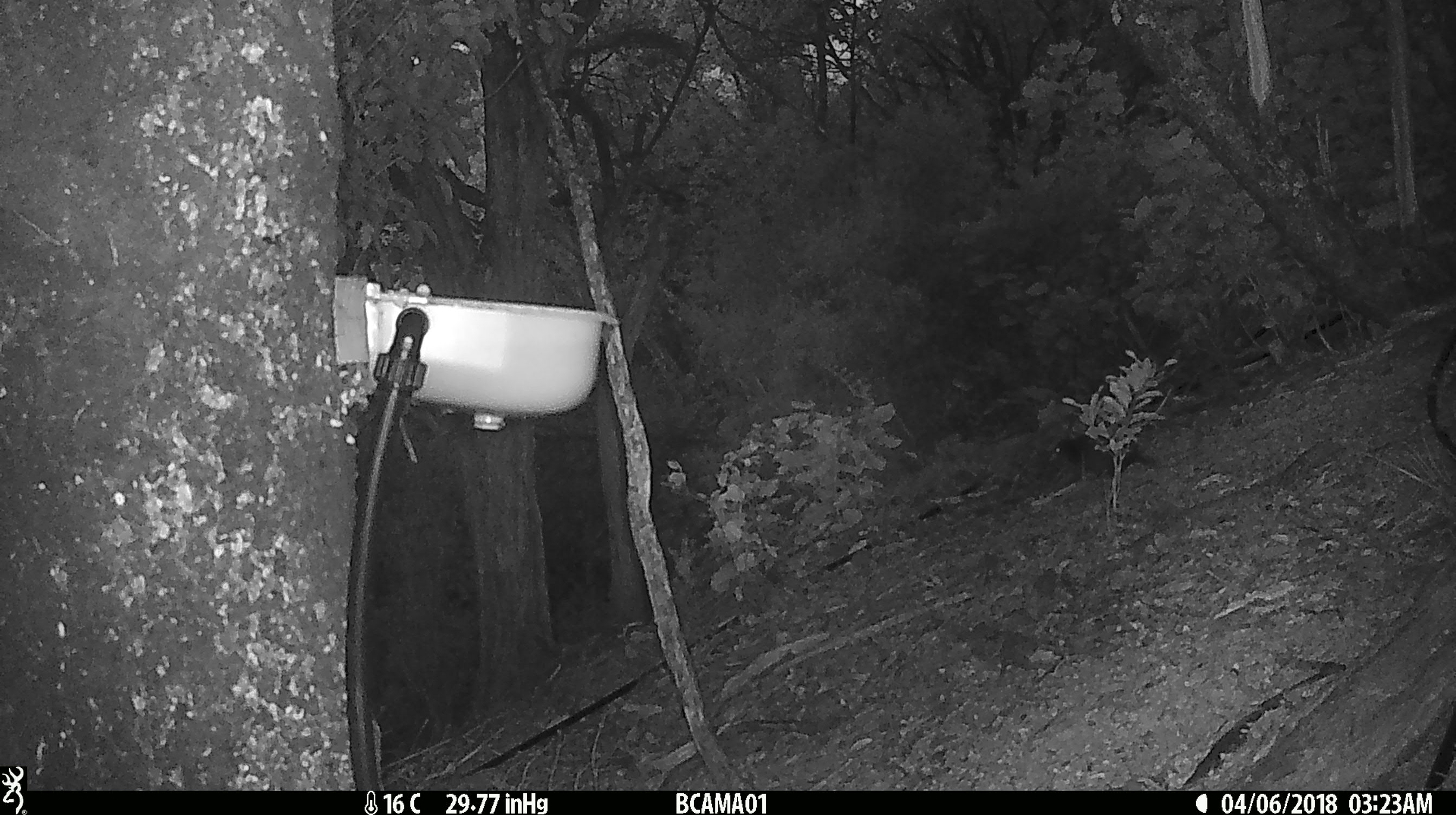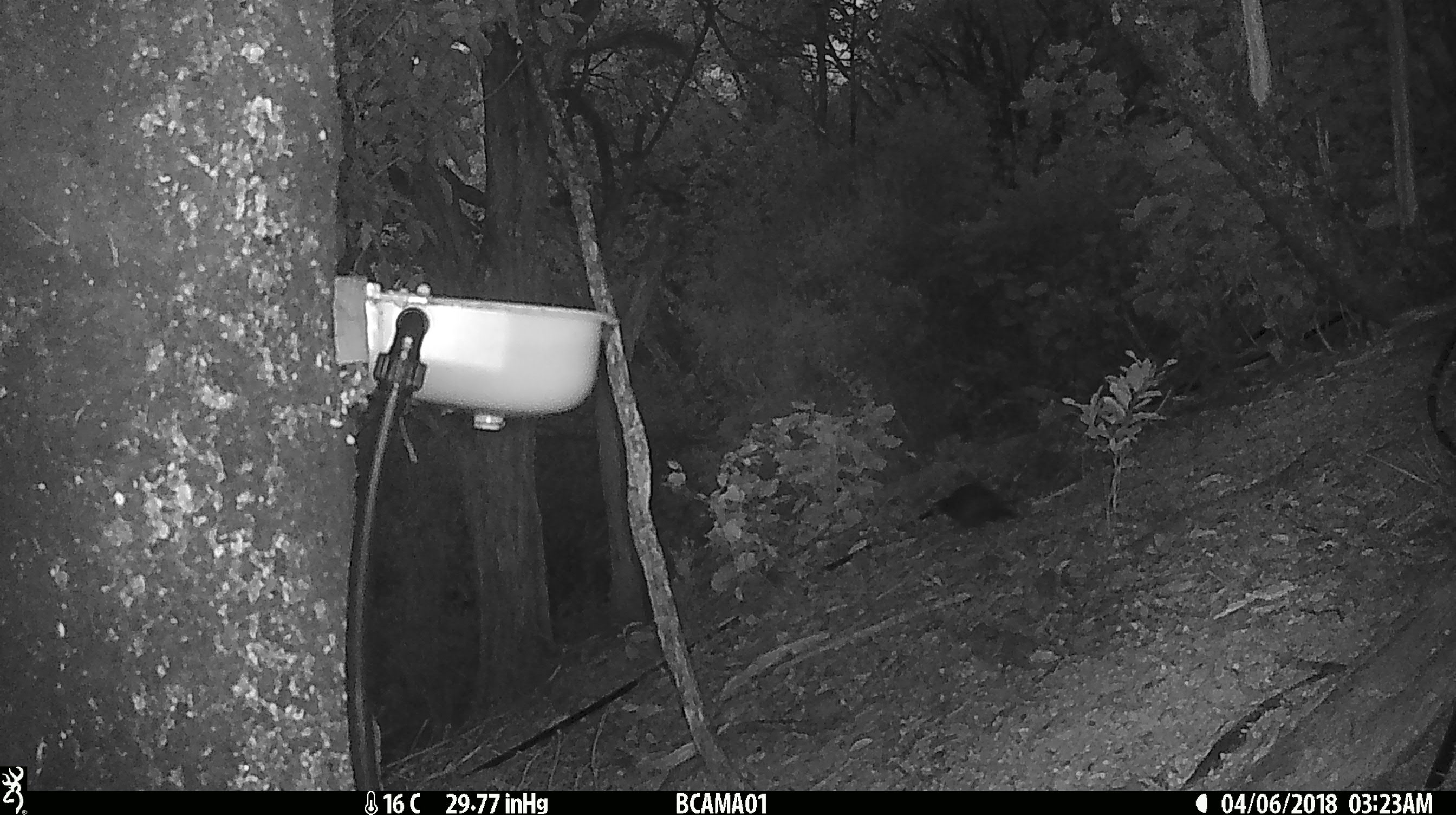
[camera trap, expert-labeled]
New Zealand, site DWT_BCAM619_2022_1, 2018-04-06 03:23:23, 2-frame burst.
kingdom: Animalia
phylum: Chordata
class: Aves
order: Gruiformes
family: Rallidae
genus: Gallirallus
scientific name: Gallirallus australis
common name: weka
Weka (Gallirallus australis).